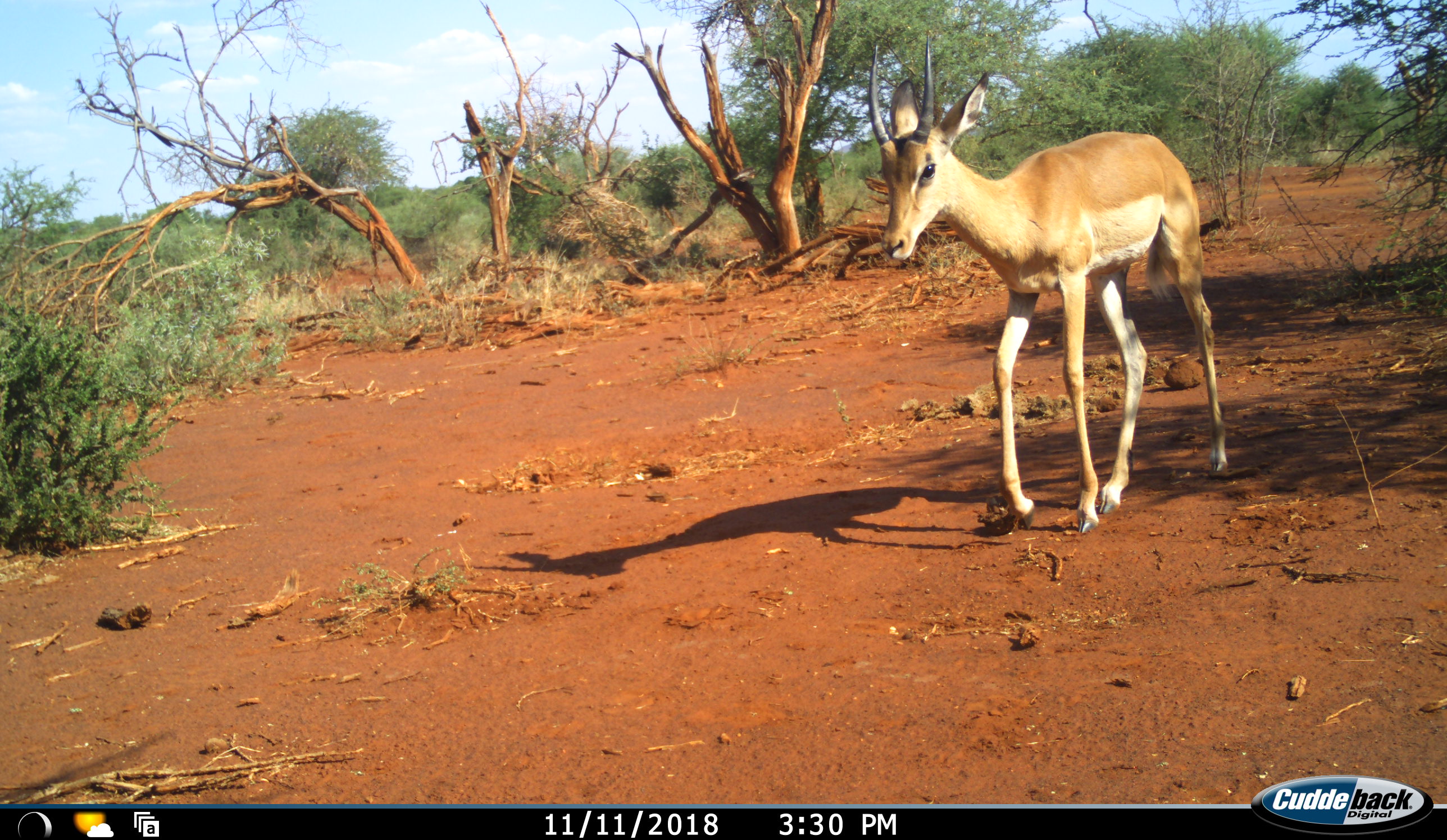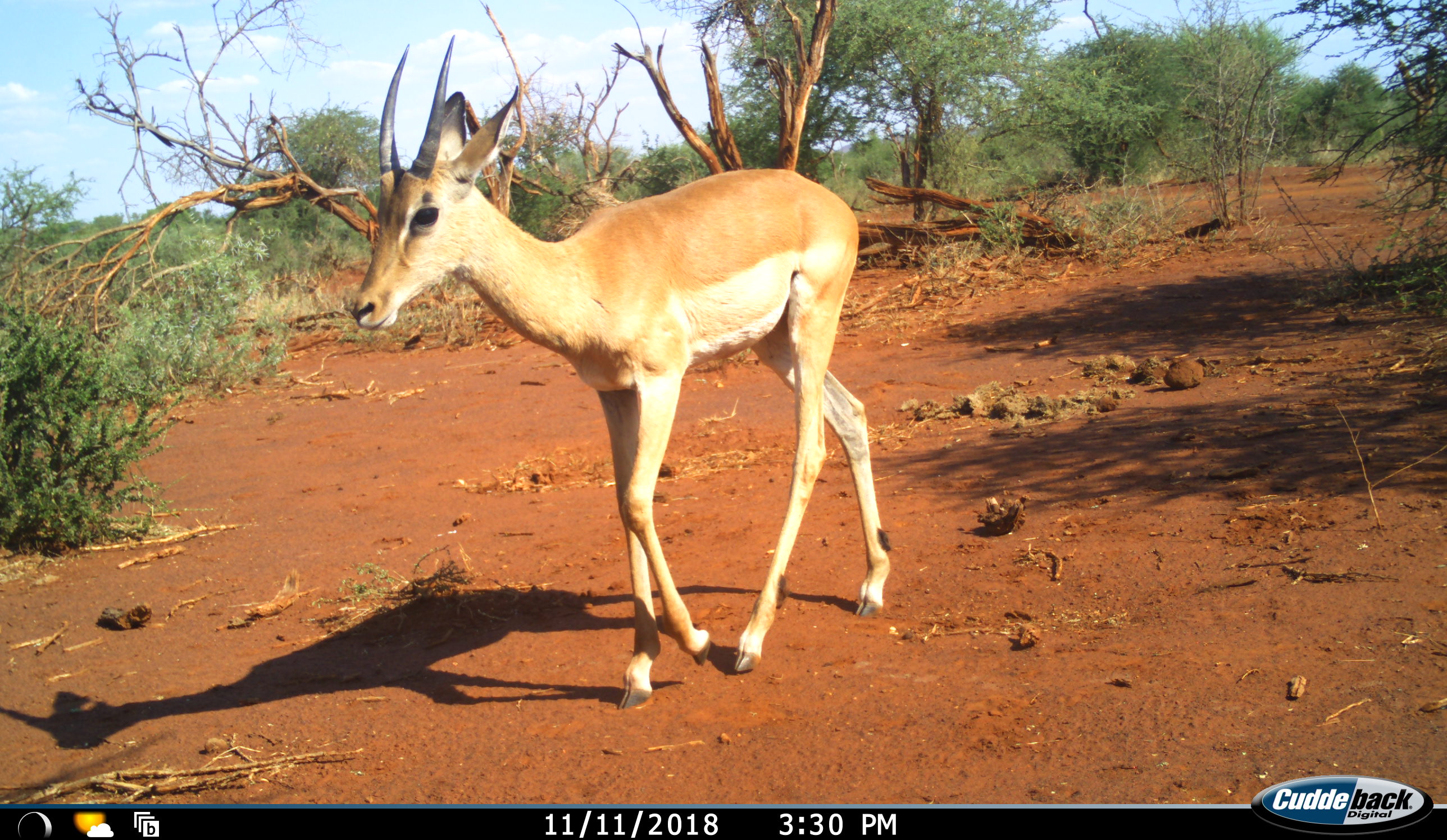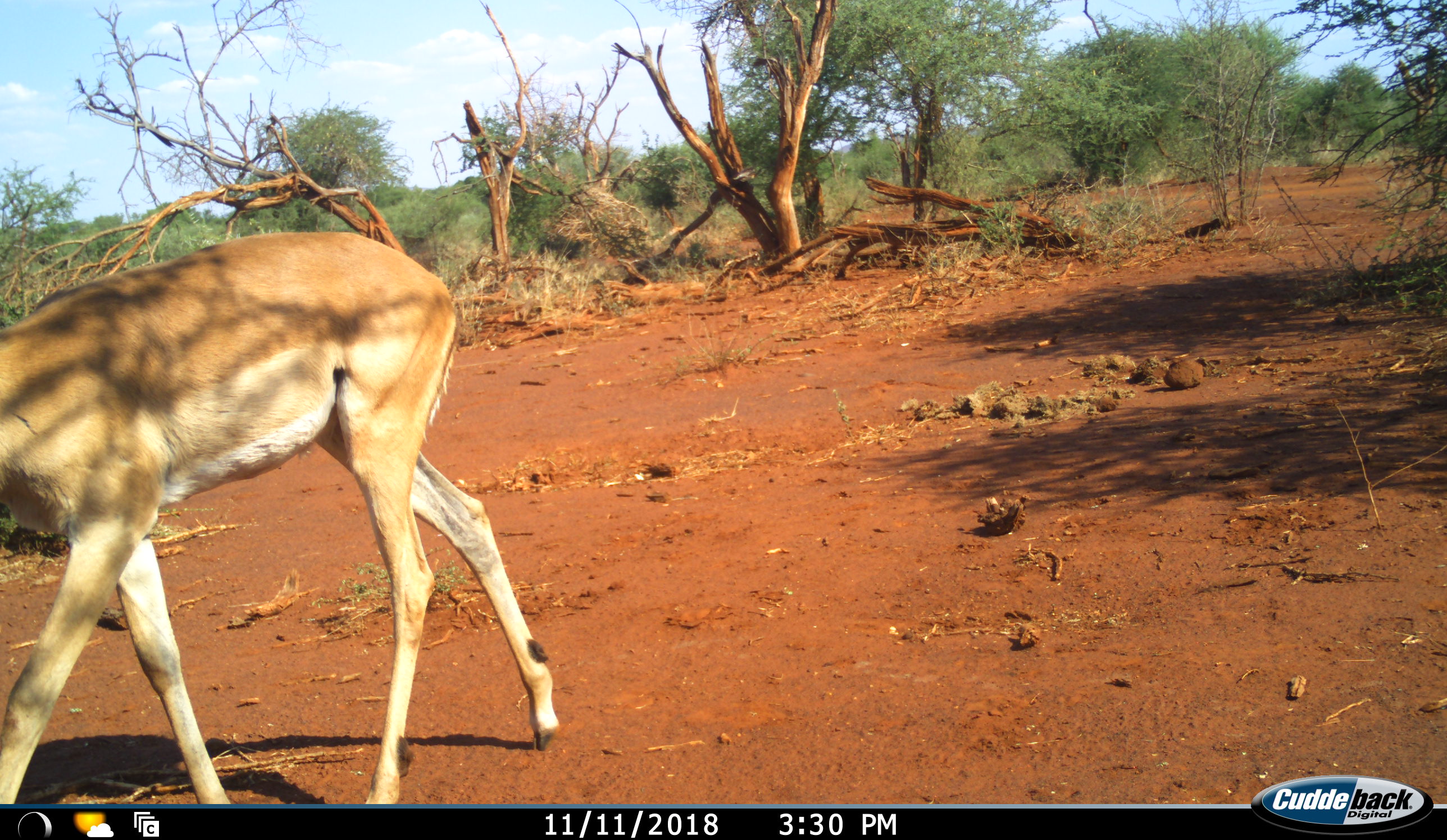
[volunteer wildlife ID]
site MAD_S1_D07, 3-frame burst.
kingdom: Animalia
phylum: Chordata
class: Mammalia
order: Artiodactyla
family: Bovidae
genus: Aepyceros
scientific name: Aepyceros melampus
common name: impala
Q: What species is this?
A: Impala (Aepyceros melampus).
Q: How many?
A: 1.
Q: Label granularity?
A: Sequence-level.